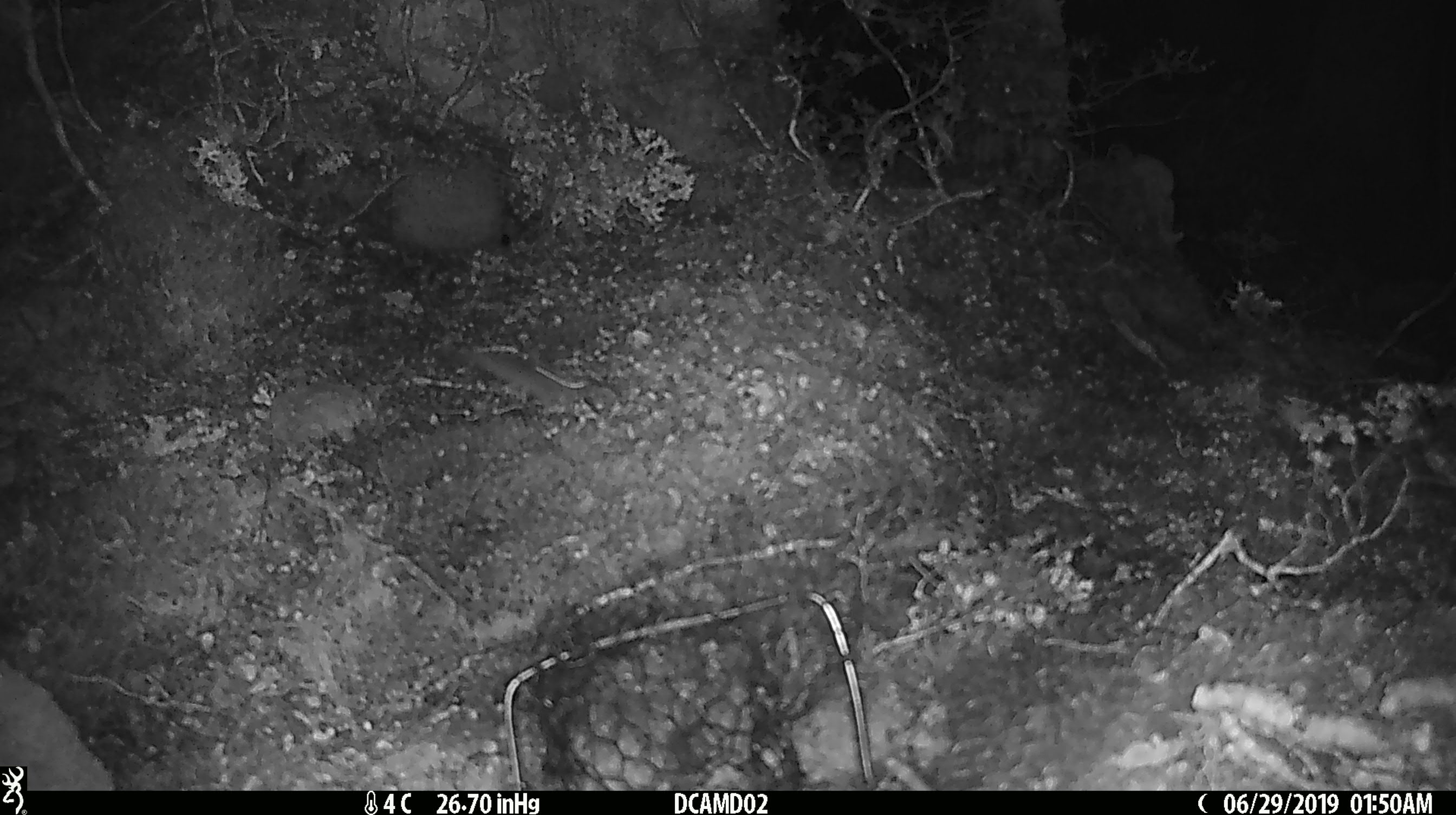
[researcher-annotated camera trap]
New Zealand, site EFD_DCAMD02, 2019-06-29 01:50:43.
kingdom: Animalia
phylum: Chordata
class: Mammalia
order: Rodentia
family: Muridae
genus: Mus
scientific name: Mus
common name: mouse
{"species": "mouse (Mus)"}